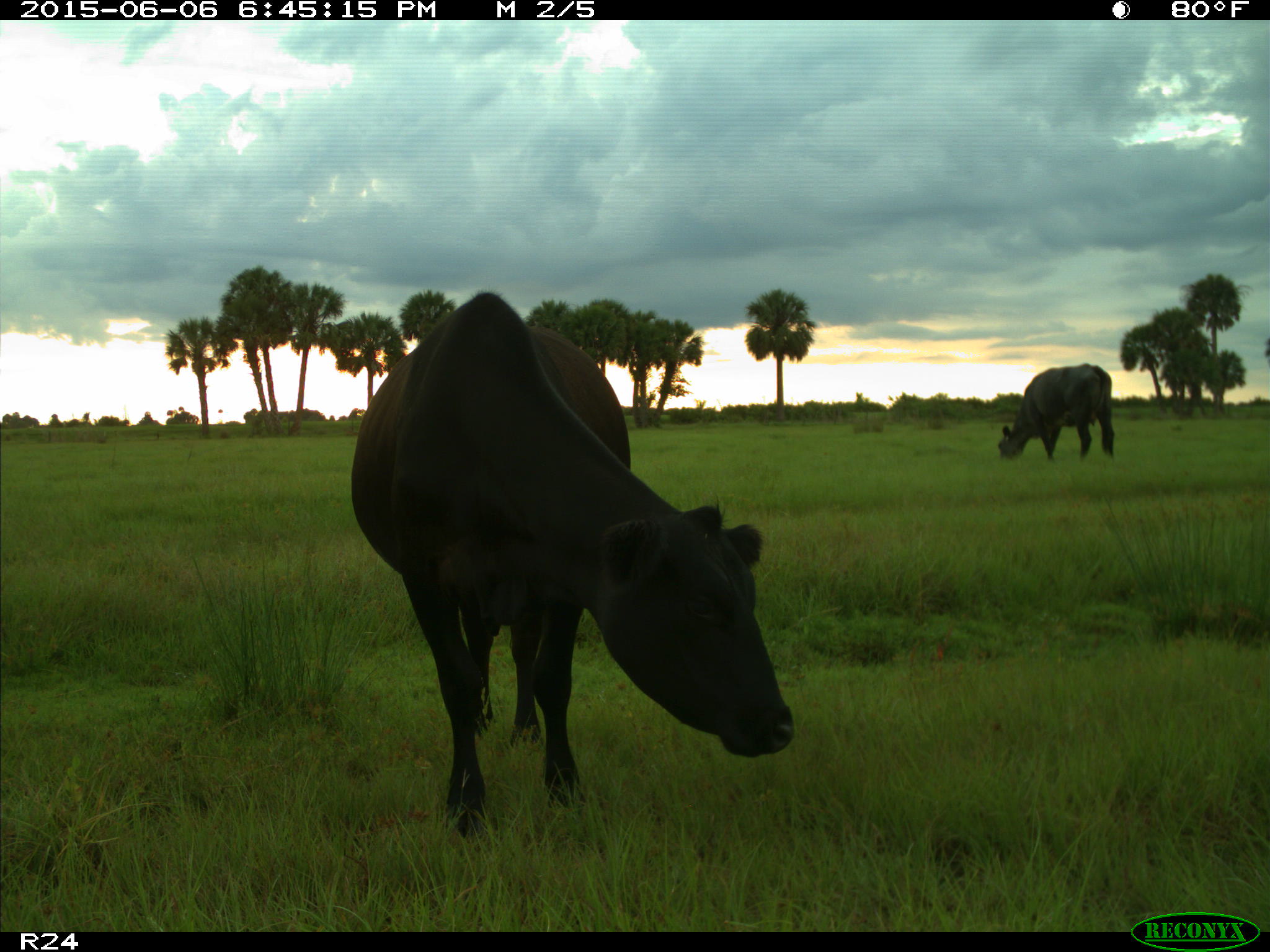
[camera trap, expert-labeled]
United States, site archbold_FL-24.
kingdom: Animalia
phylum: Chordata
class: Mammalia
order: Artiodactyla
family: Bovidae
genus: Bos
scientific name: Bos taurus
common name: domestic cow